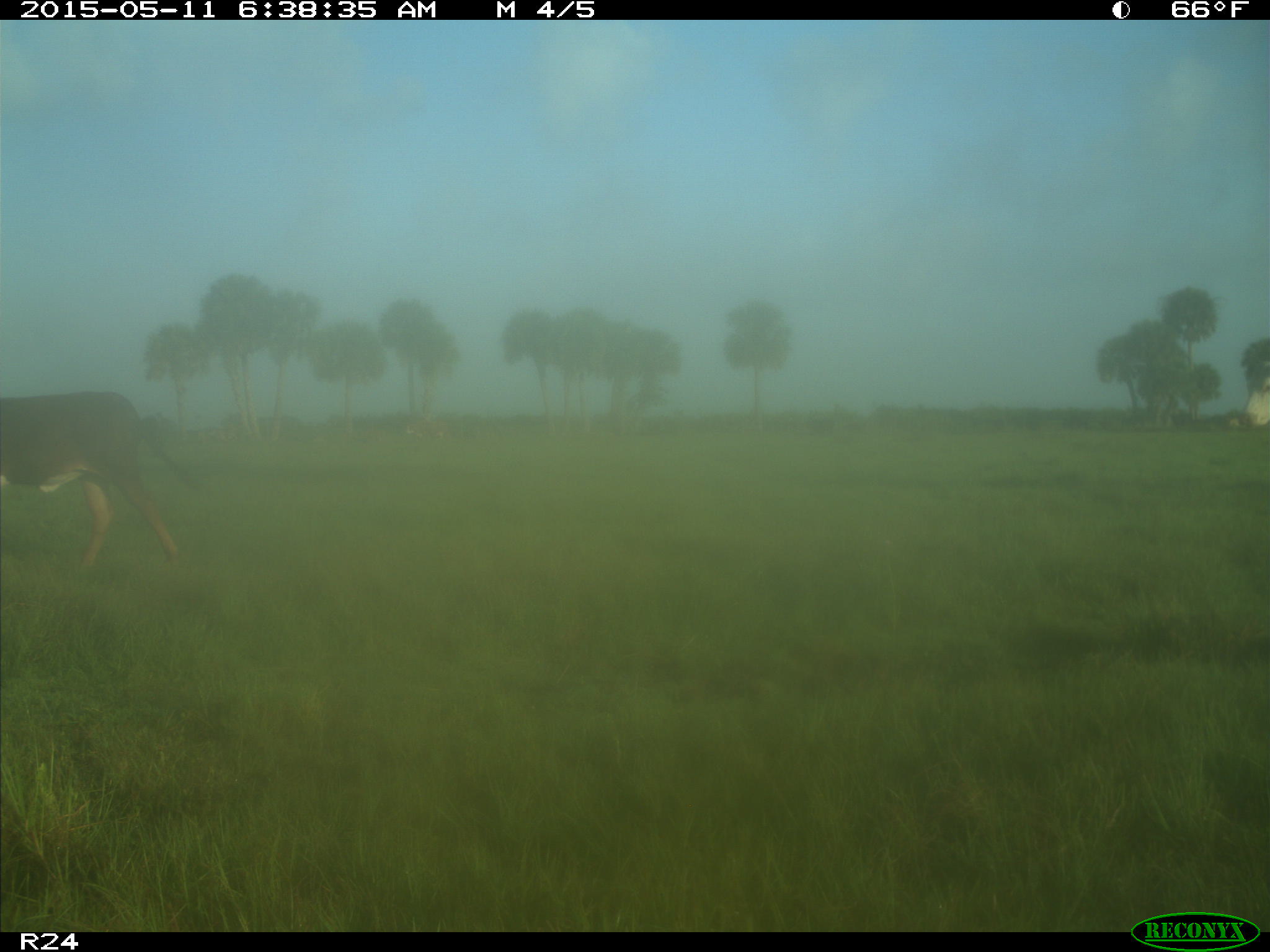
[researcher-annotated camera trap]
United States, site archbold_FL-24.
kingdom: Animalia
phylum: Chordata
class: Mammalia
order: Artiodactyla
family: Bovidae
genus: Bos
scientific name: Bos taurus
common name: domestic cow